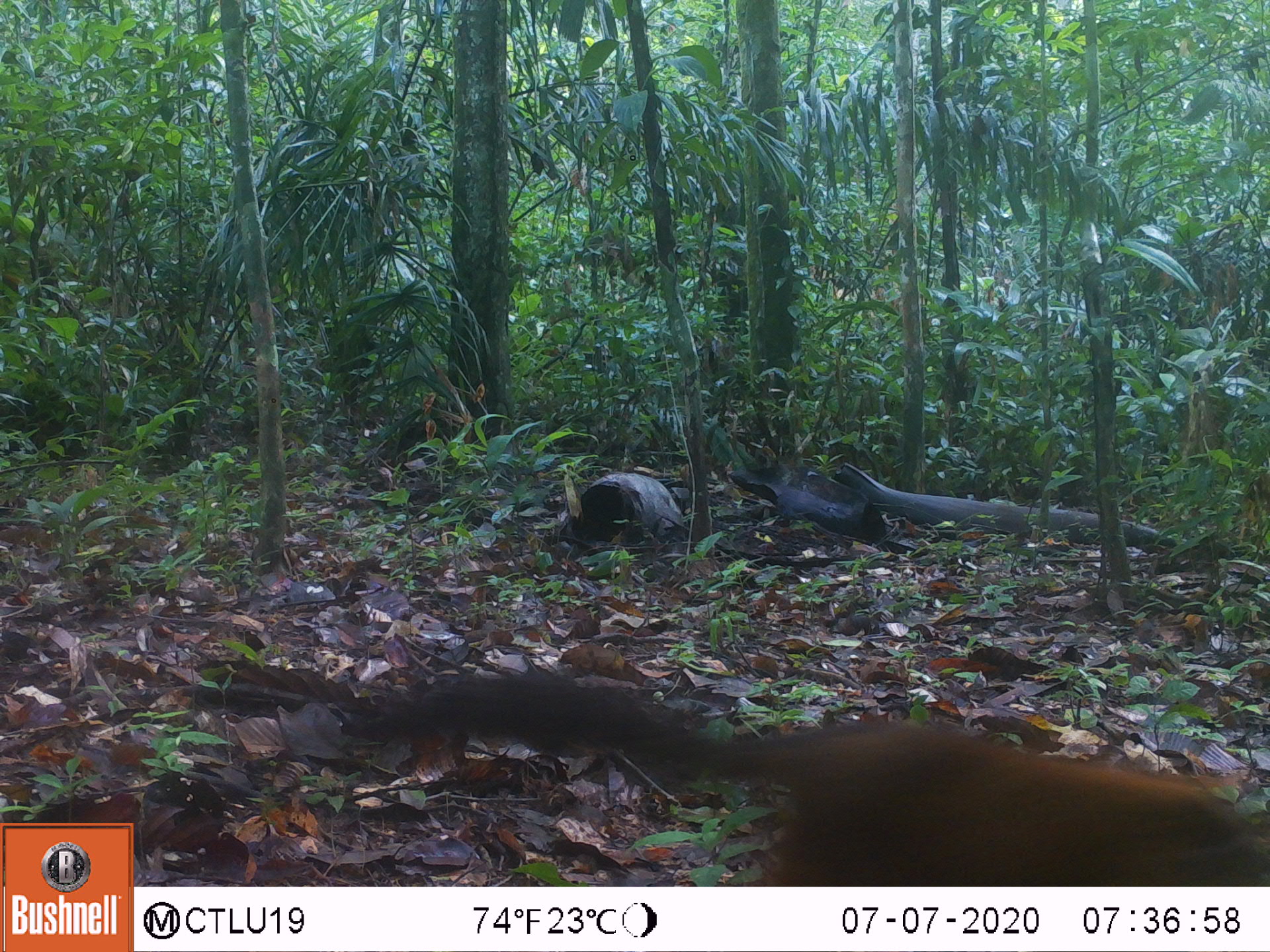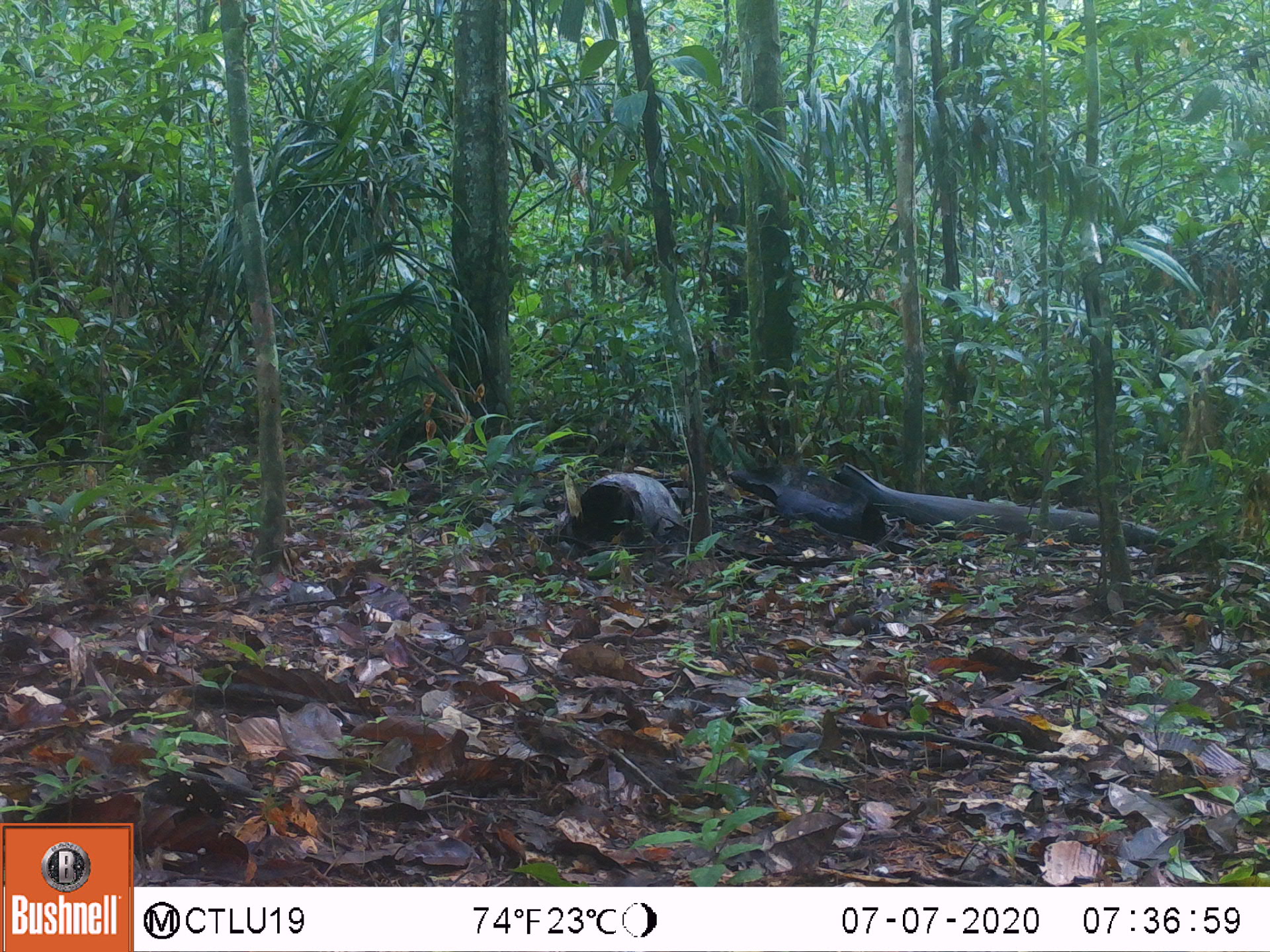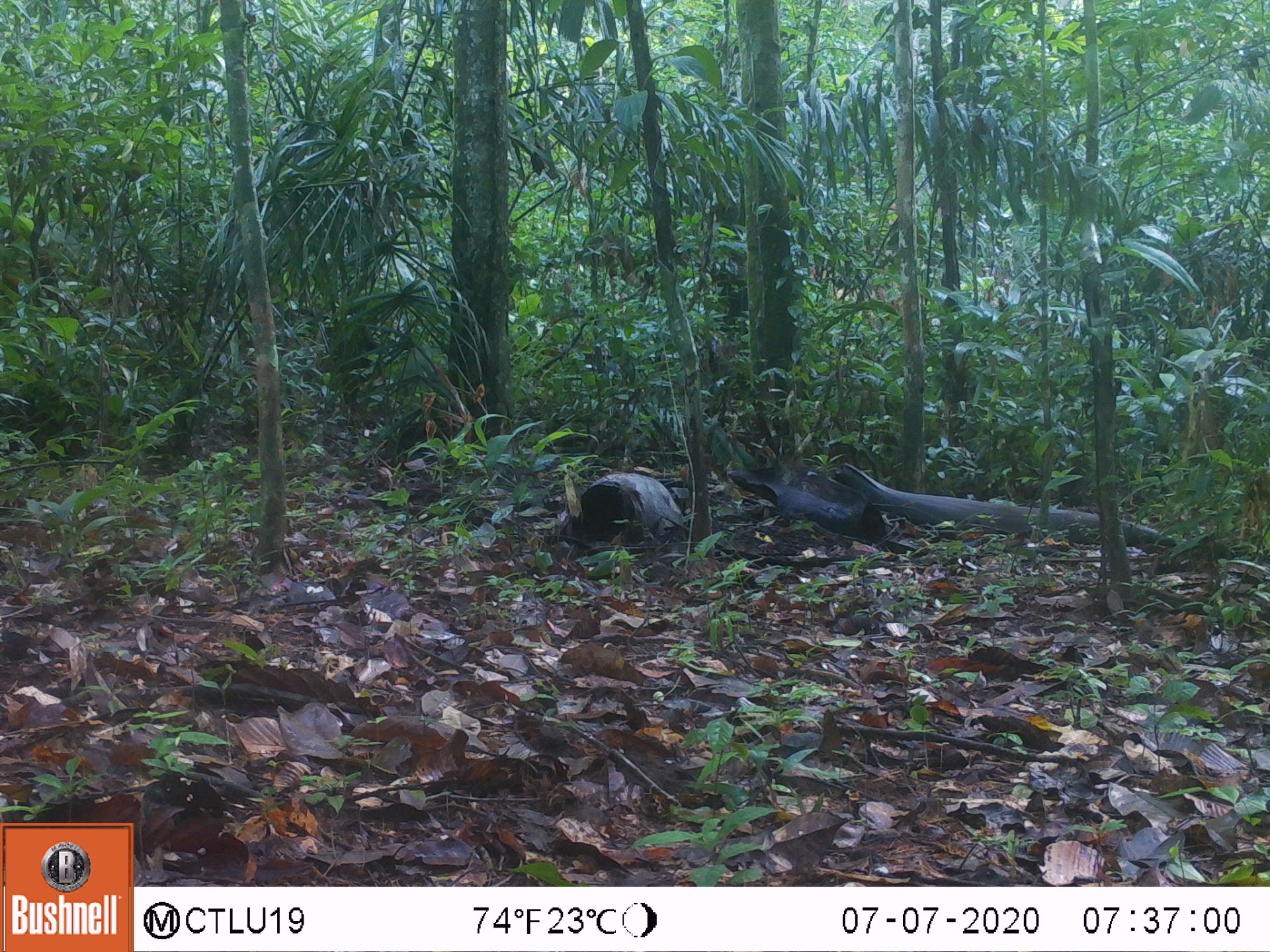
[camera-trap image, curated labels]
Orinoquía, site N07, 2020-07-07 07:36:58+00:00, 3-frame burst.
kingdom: Animalia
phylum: Chordata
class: Mammalia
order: Carnivora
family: Procyonidae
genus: Nasua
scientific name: Nasua nasua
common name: south american coati